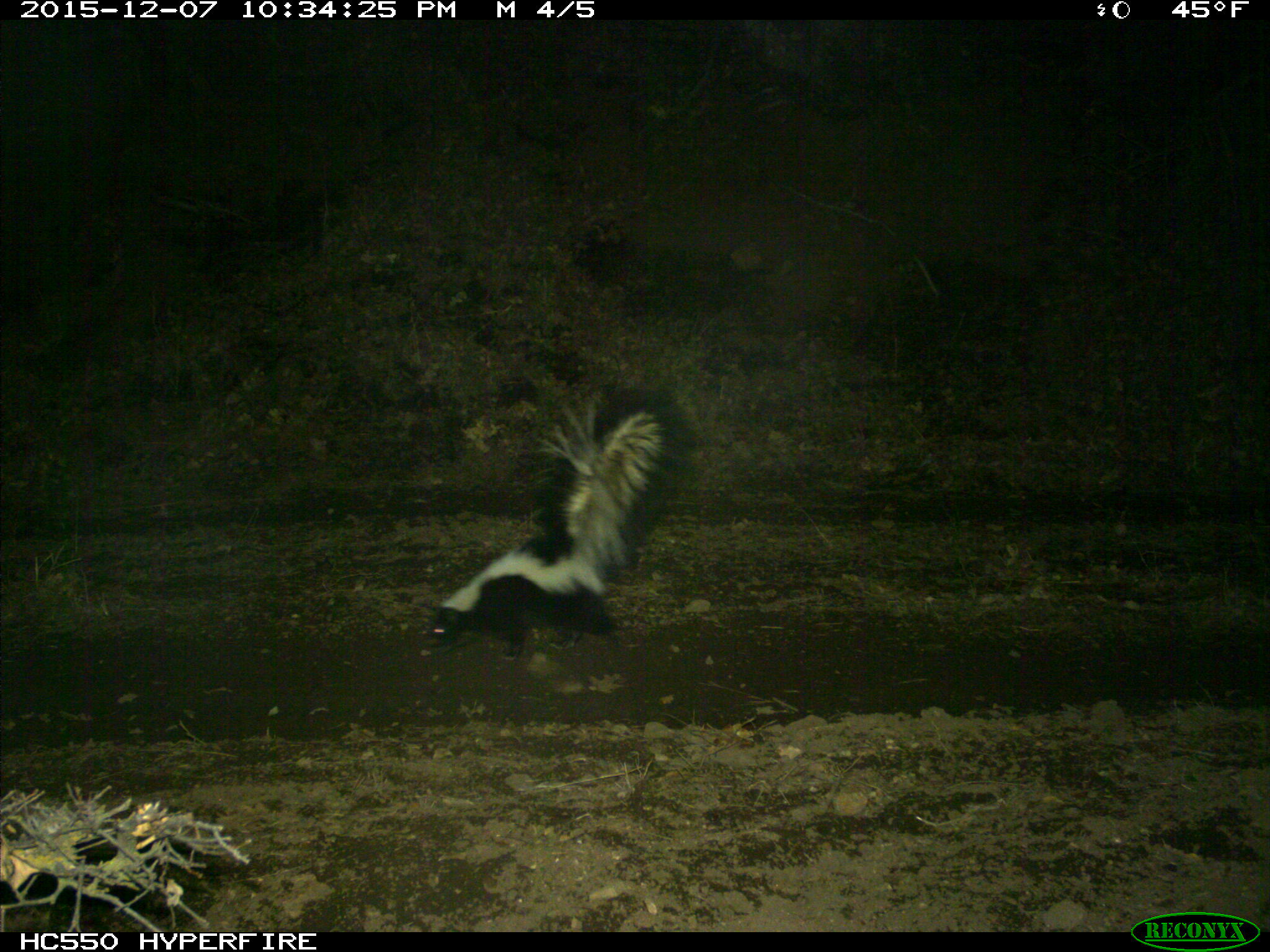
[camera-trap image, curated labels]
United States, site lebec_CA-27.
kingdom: Animalia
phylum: Chordata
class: Mammalia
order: Carnivora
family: Mephitidae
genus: Mephitis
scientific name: Mephitis mephitis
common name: striped skunk